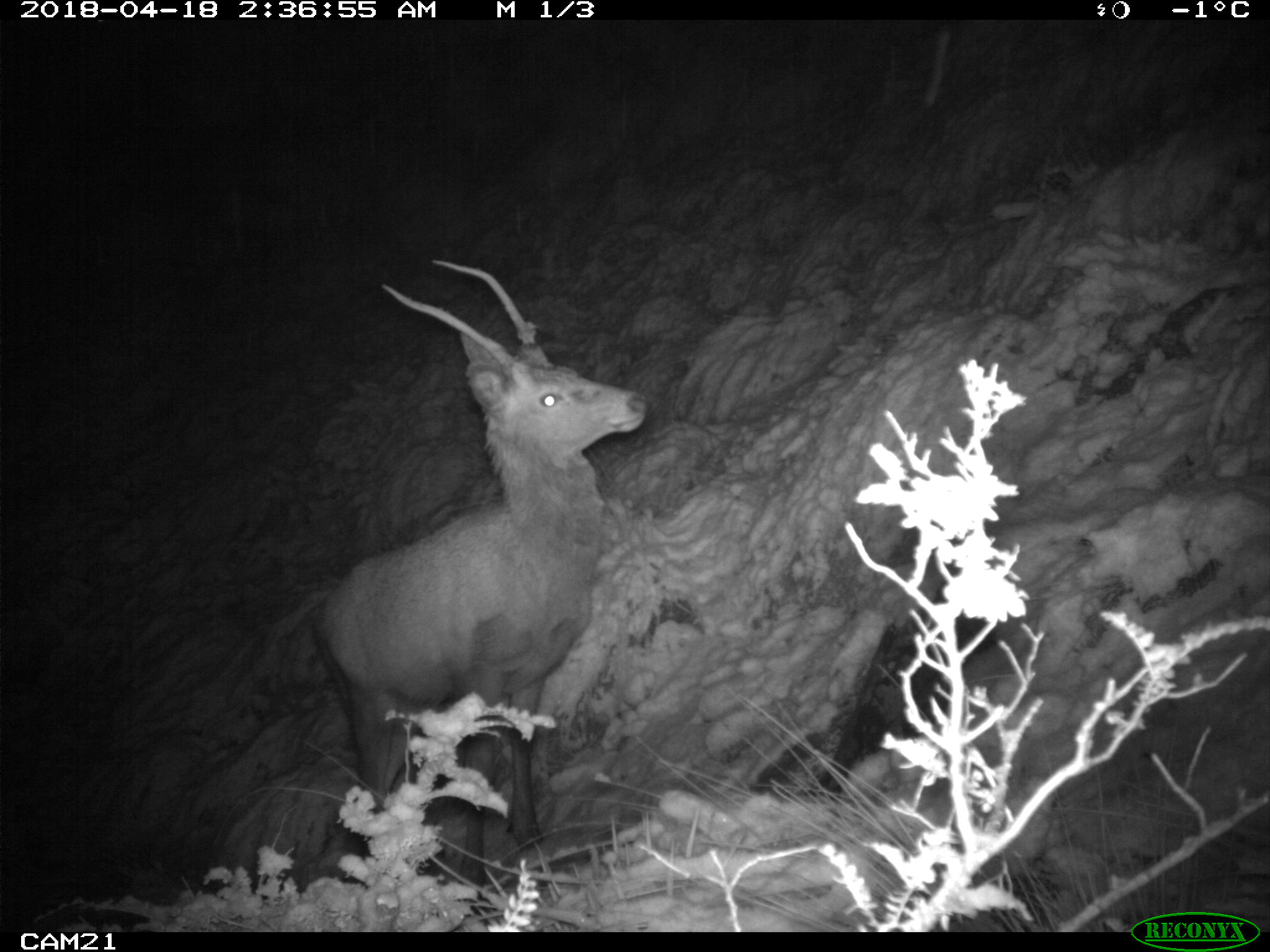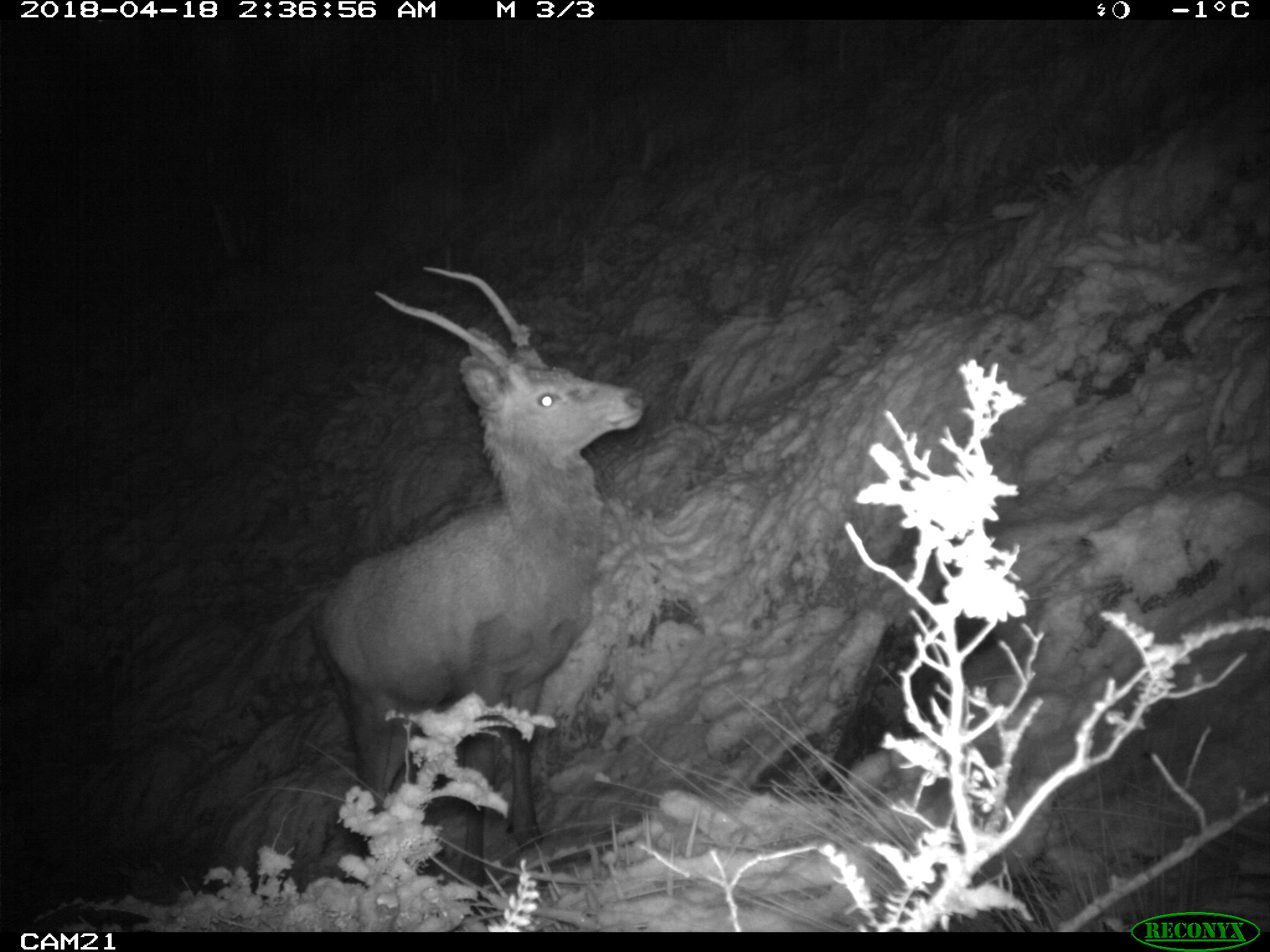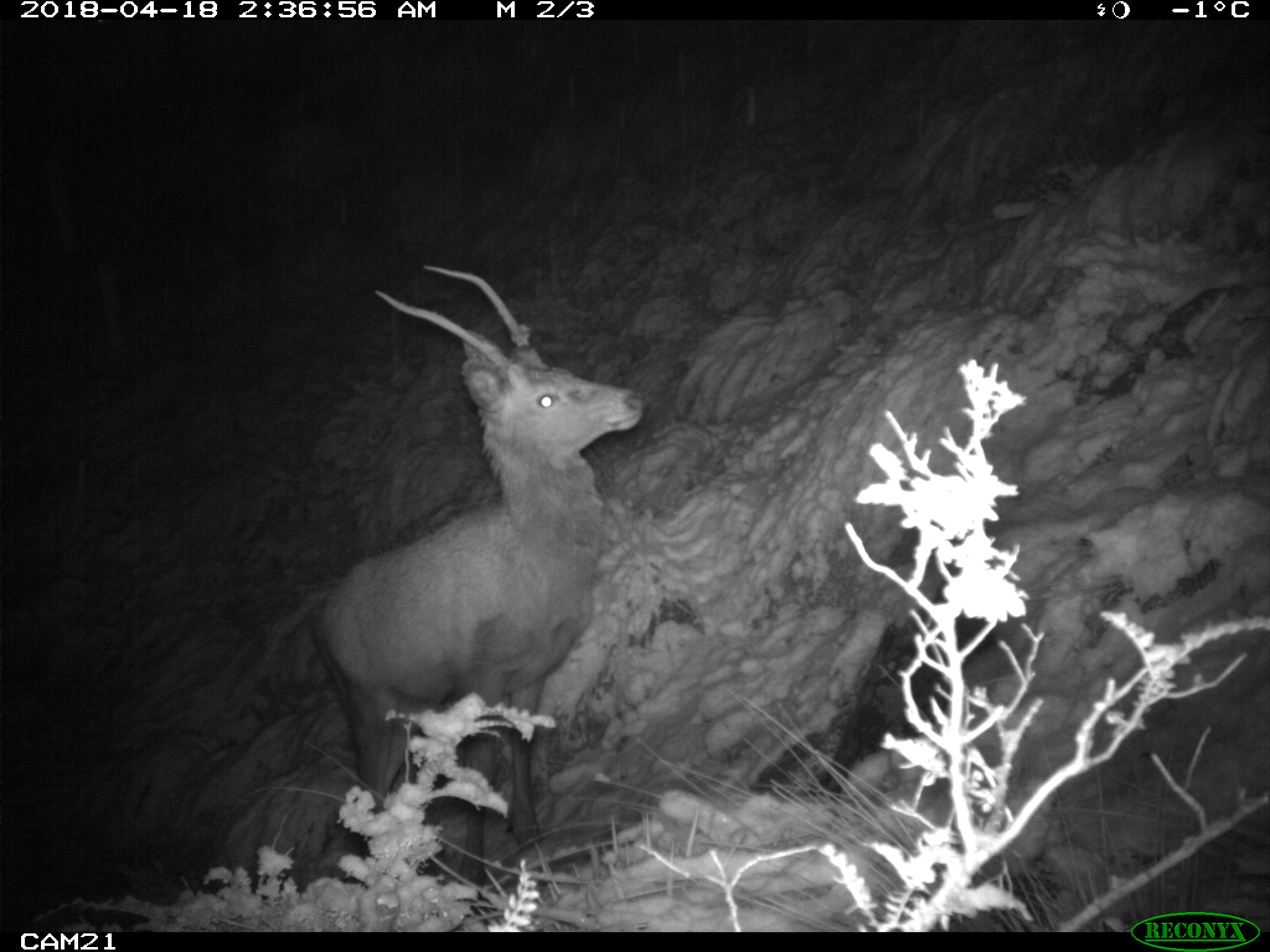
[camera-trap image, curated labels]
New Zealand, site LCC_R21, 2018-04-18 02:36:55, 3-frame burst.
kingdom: Animalia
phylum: Chordata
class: Mammalia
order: Artiodactyla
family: Cervidae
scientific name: Cervidae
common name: deer